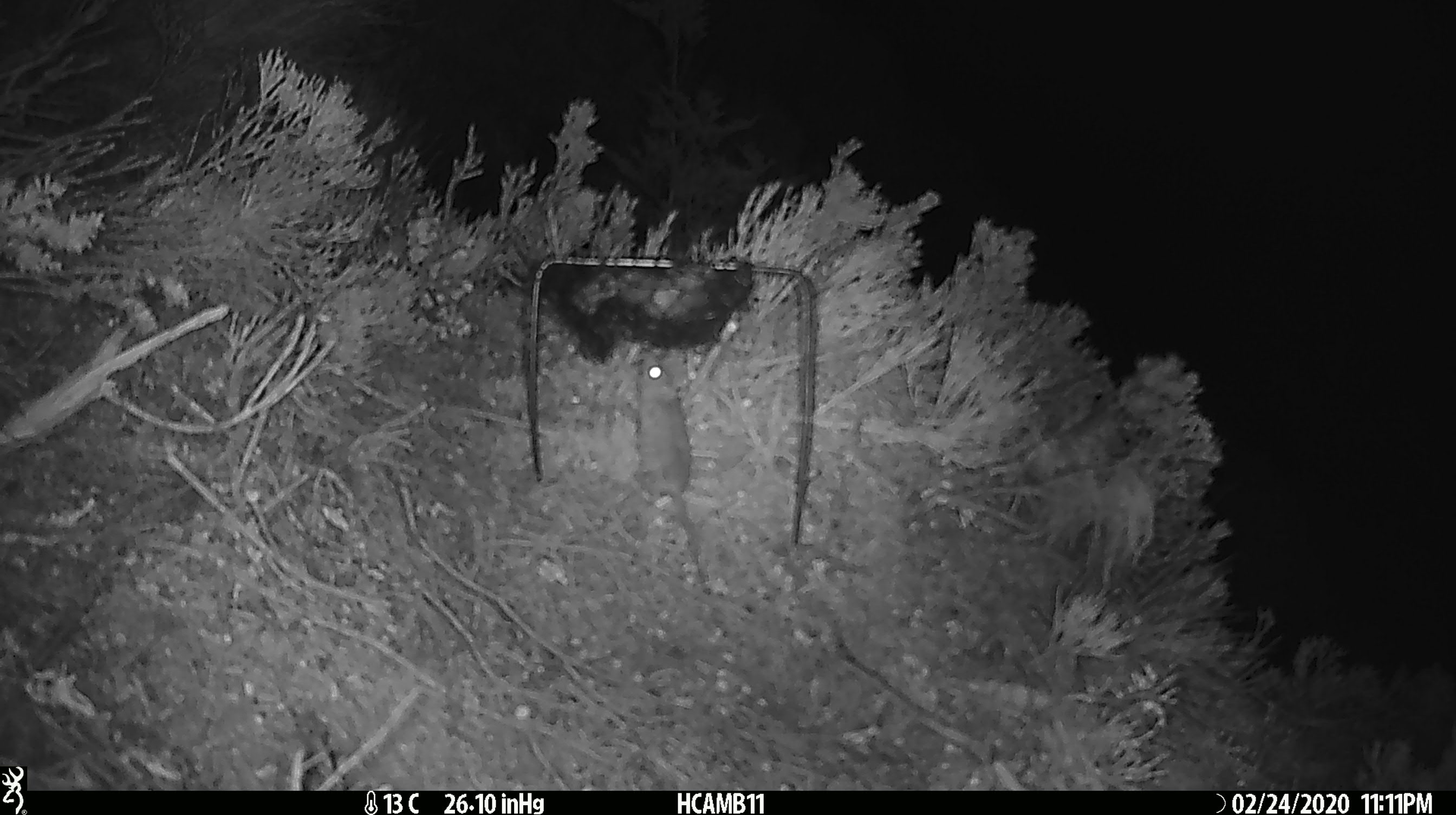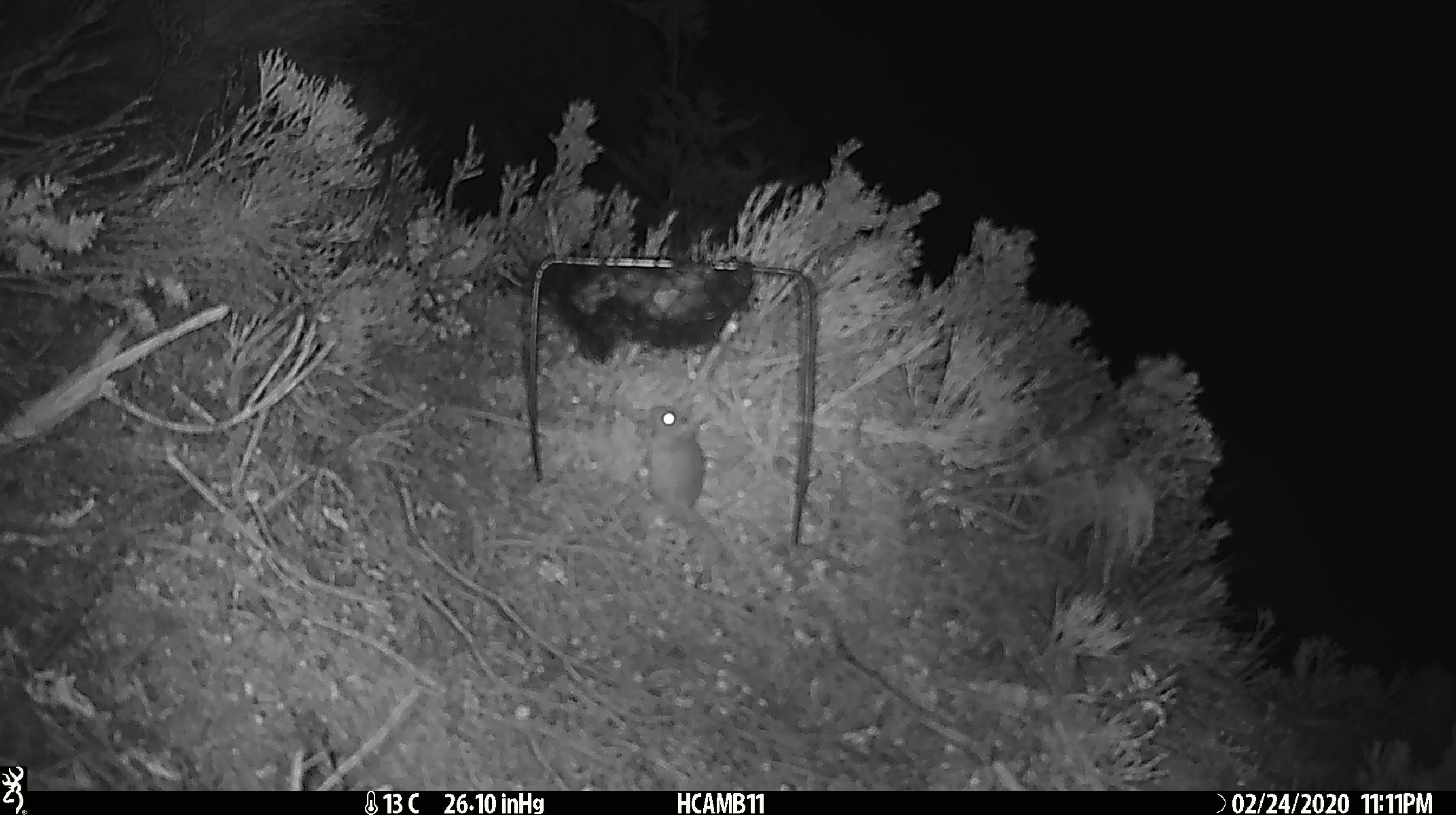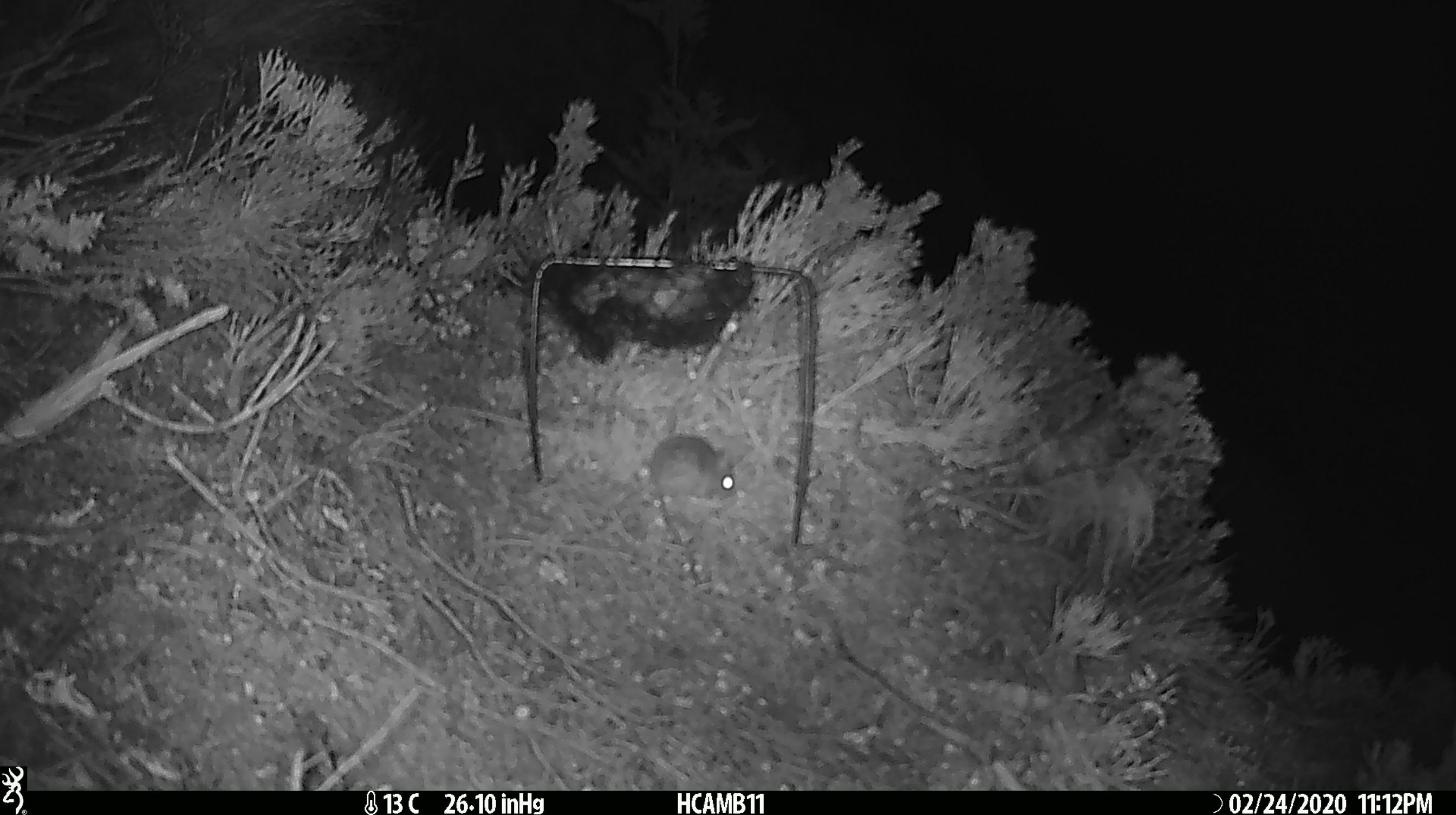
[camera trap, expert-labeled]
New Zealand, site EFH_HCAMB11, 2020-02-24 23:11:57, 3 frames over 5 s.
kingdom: Animalia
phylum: Chordata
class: Mammalia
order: Rodentia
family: Muridae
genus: Mus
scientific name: Mus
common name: mouse